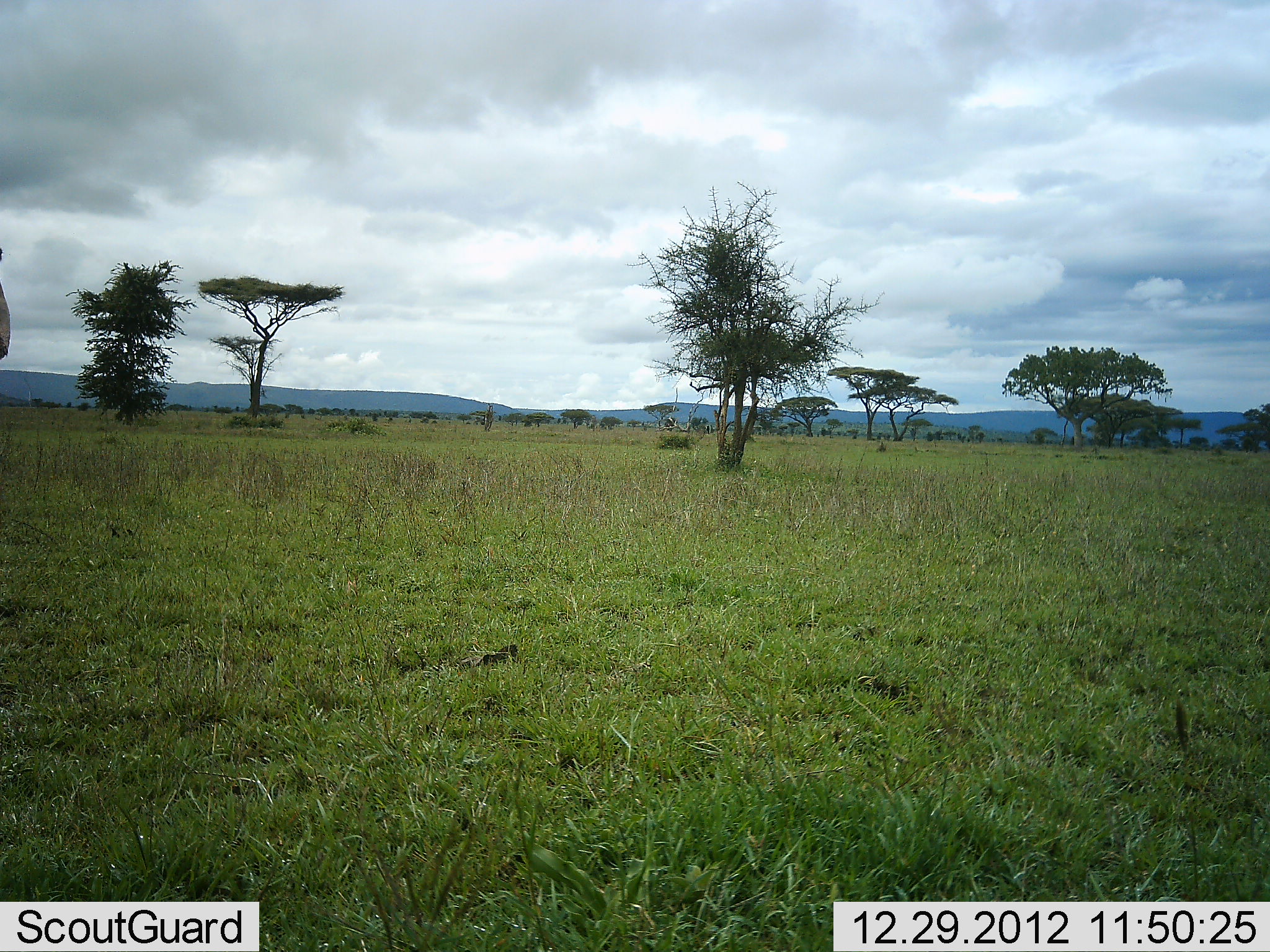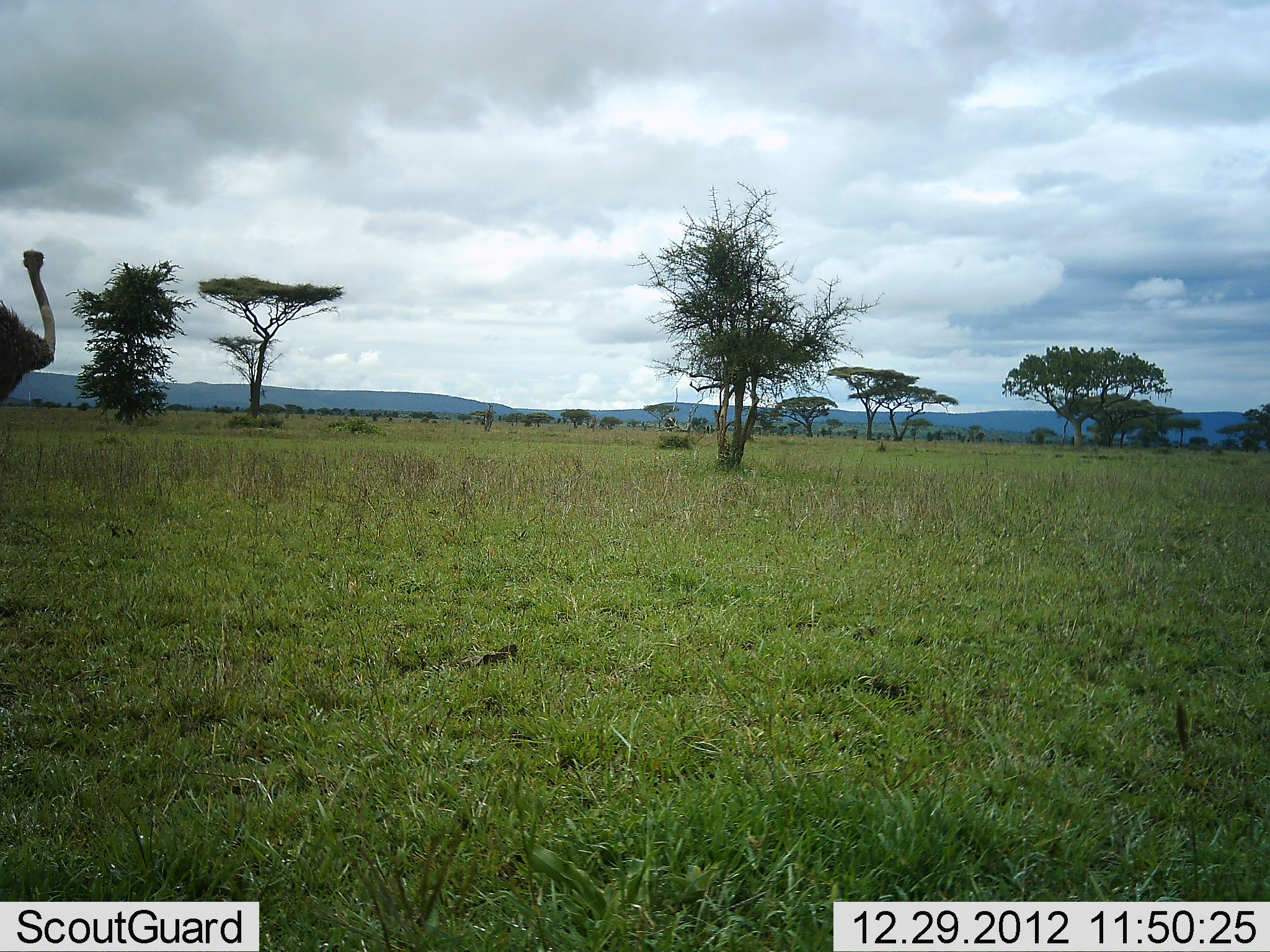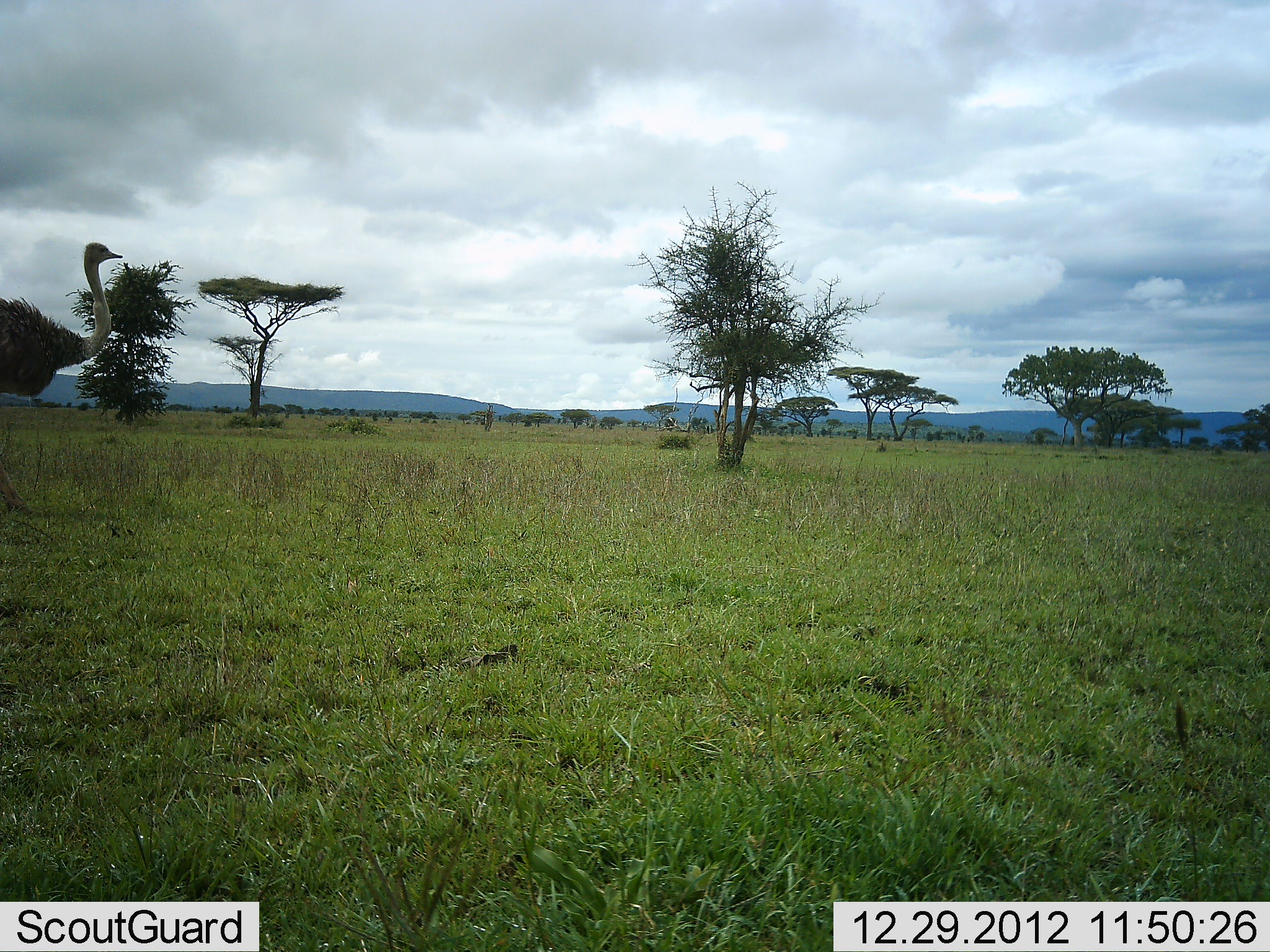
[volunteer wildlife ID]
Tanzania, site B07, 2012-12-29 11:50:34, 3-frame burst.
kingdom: Animalia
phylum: Chordata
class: Aves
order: Struthioniformes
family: Struthionidae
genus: Struthio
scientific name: Struthio camelus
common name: ostrich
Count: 1.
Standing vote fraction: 5%.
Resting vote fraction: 0%.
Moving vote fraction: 95%.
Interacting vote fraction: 0%.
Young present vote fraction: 0%.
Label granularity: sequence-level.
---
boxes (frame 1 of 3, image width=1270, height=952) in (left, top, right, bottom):
animal: (0, 249, 12, 361)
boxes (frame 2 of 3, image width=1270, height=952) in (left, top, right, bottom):
animal: (0, 250, 57, 405)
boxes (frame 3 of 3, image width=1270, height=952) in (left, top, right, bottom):
animal: (0, 242, 123, 515)